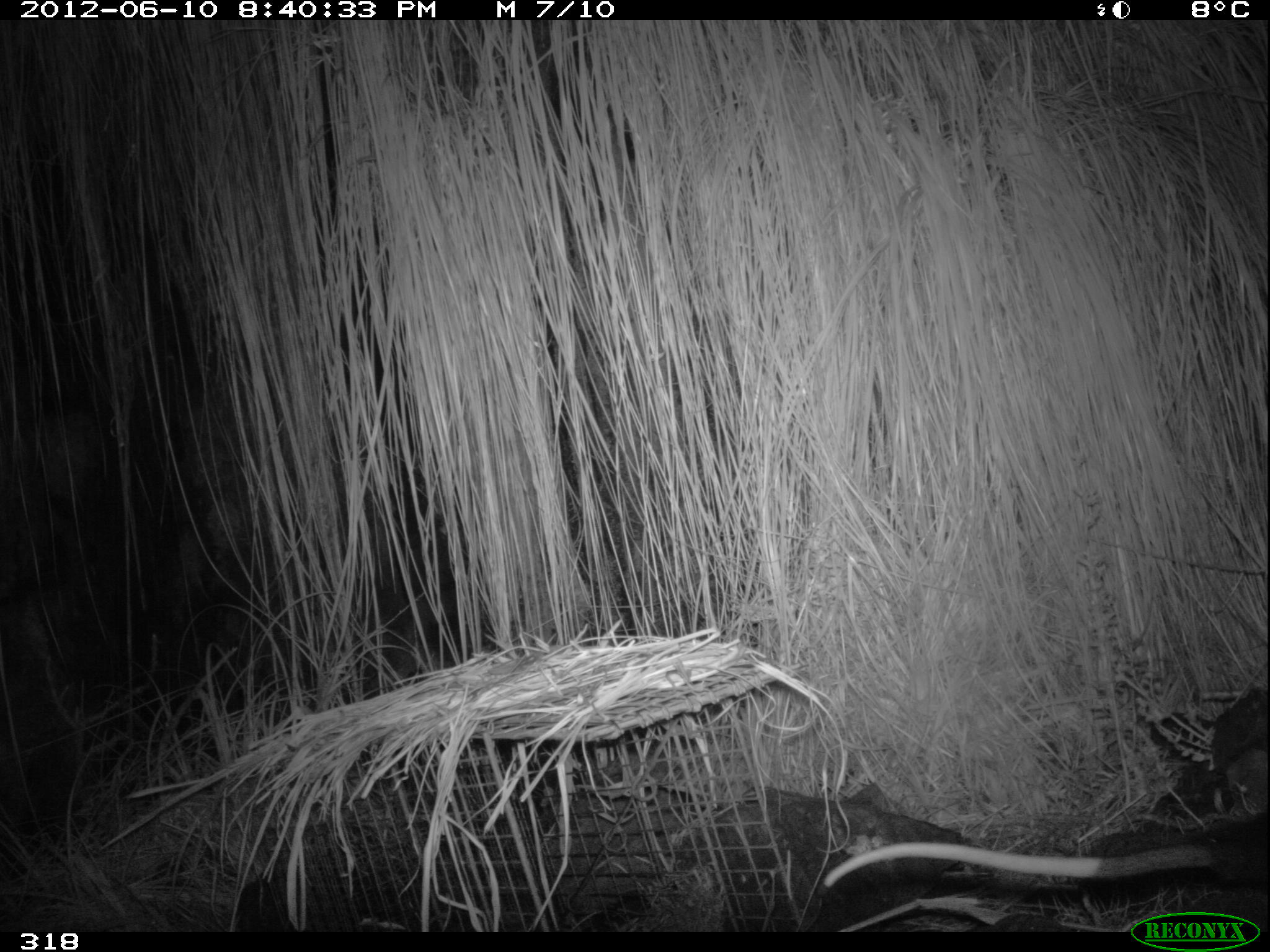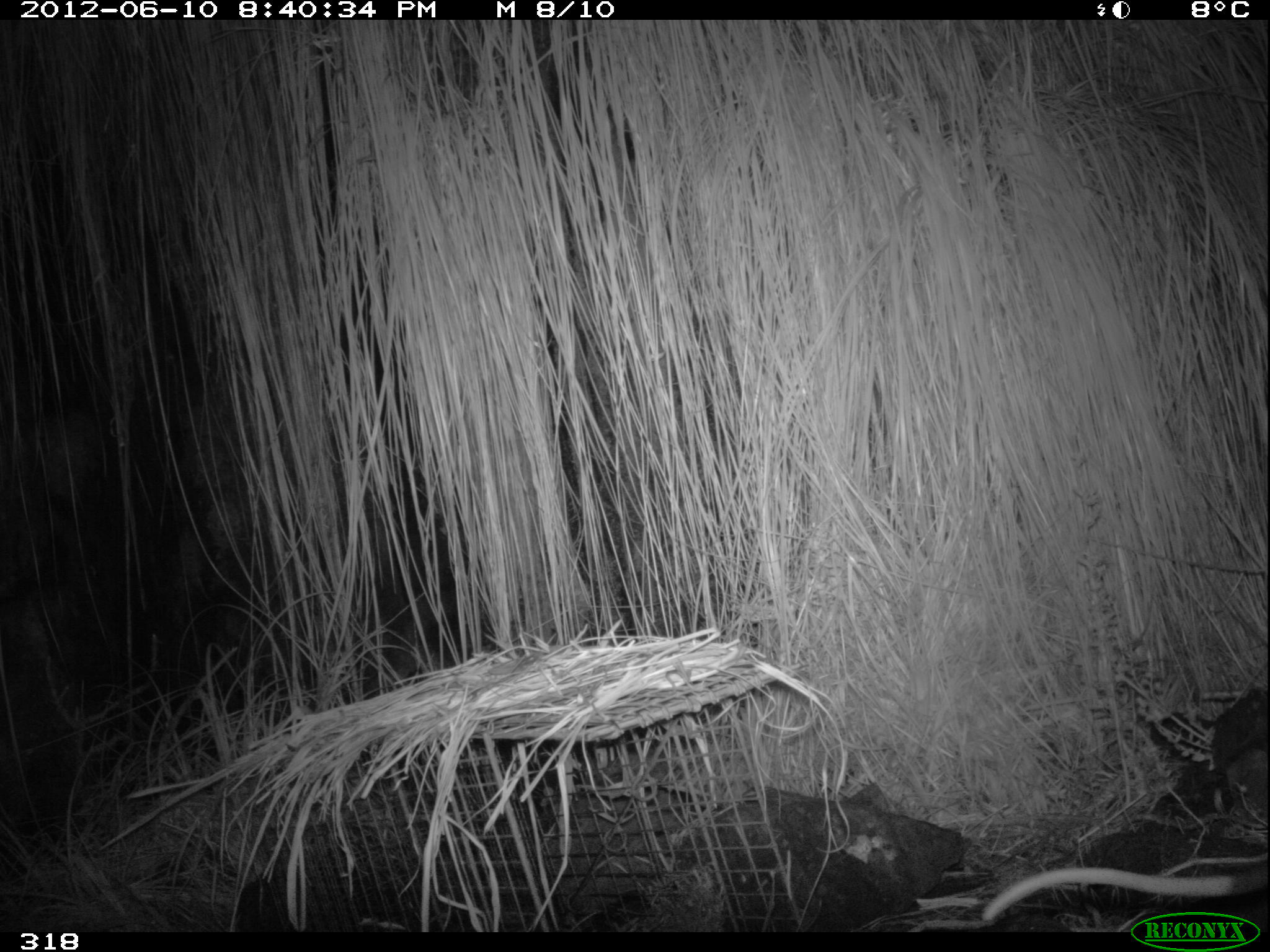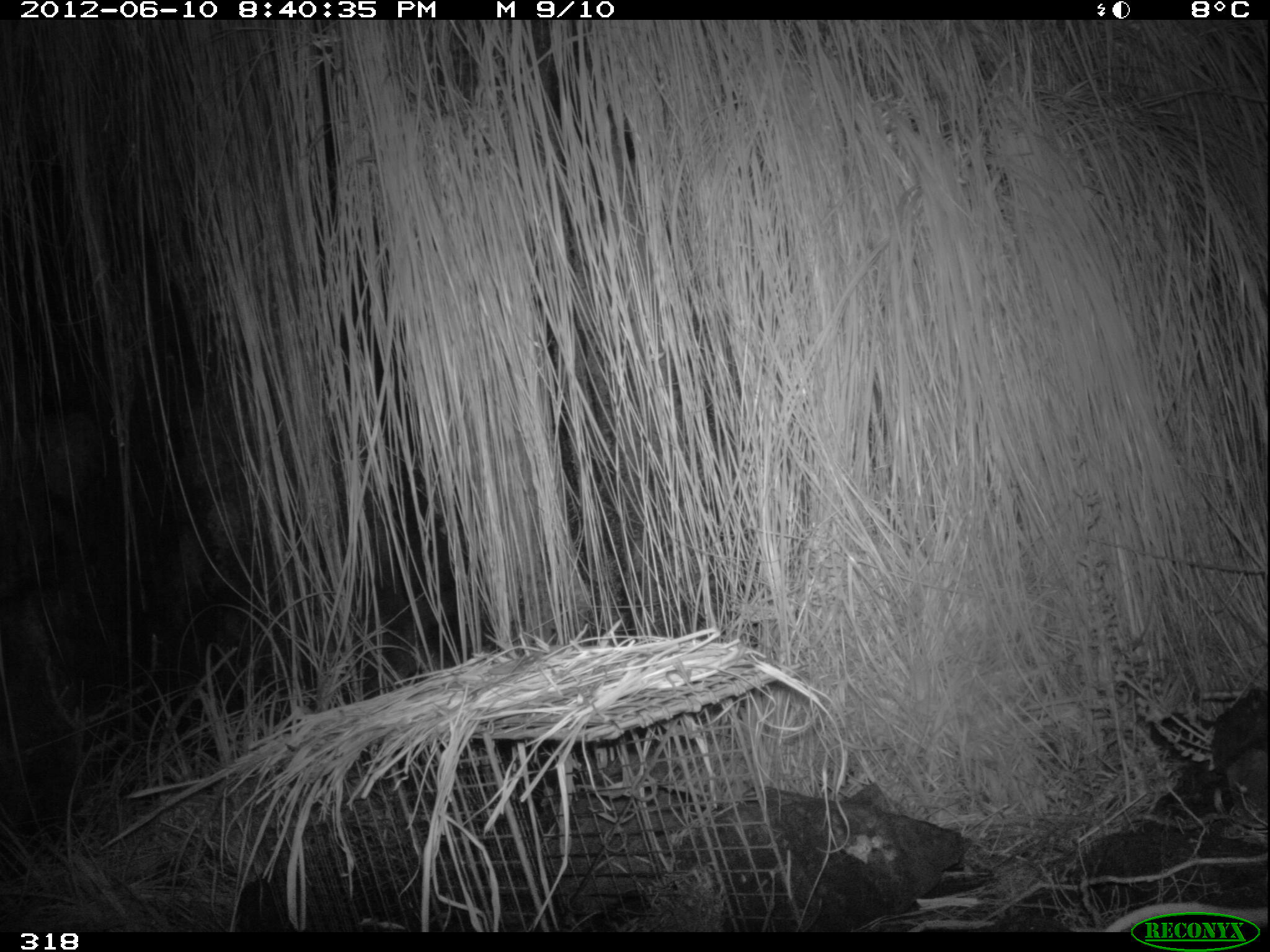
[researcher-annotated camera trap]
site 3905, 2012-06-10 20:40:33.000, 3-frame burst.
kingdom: Animalia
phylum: Chordata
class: Mammalia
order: Didelphimorphia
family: Didelphidae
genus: Didelphis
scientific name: Didelphis pernigra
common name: andean white-eared opossum